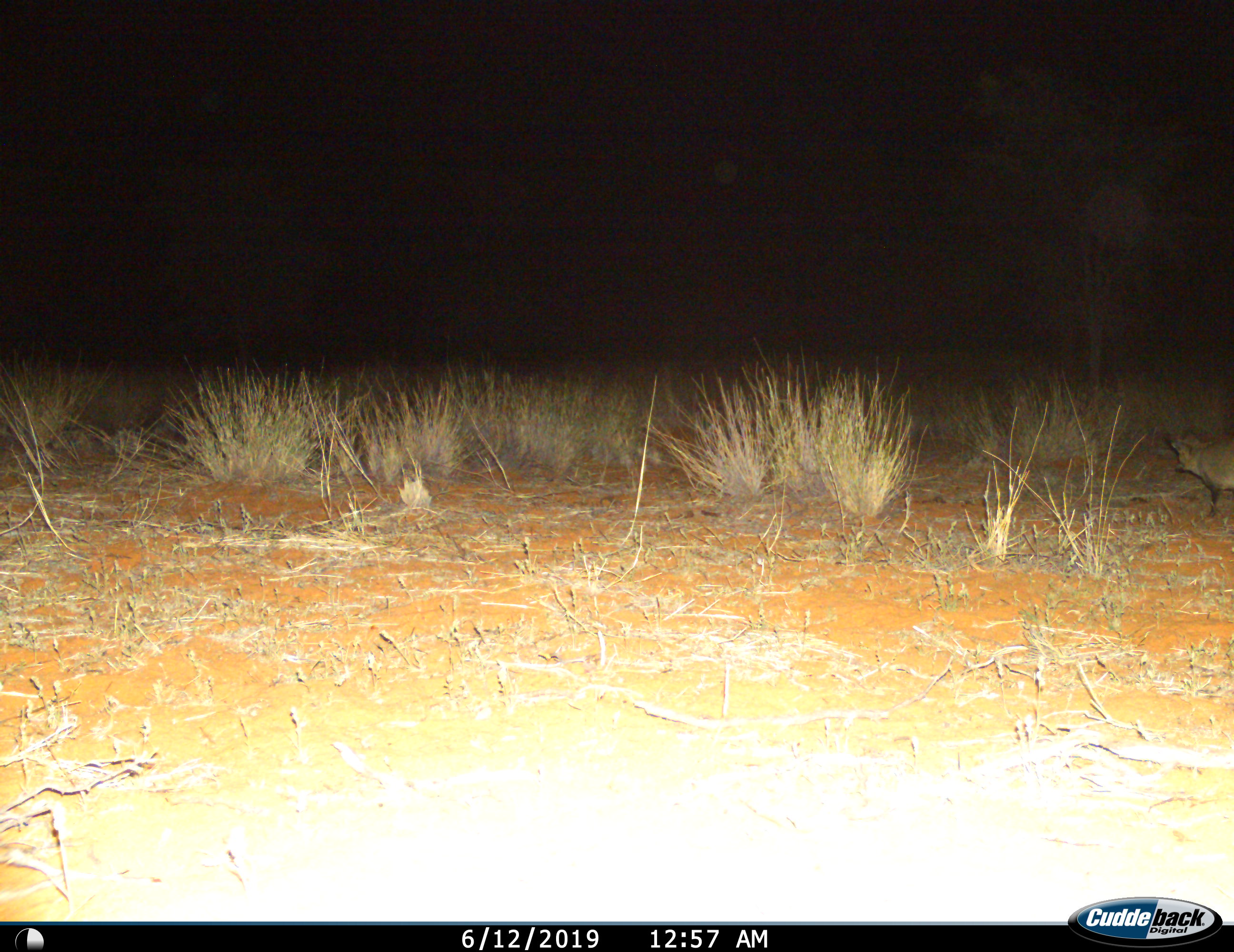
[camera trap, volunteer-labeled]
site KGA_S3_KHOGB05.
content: unidentified animal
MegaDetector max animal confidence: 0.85